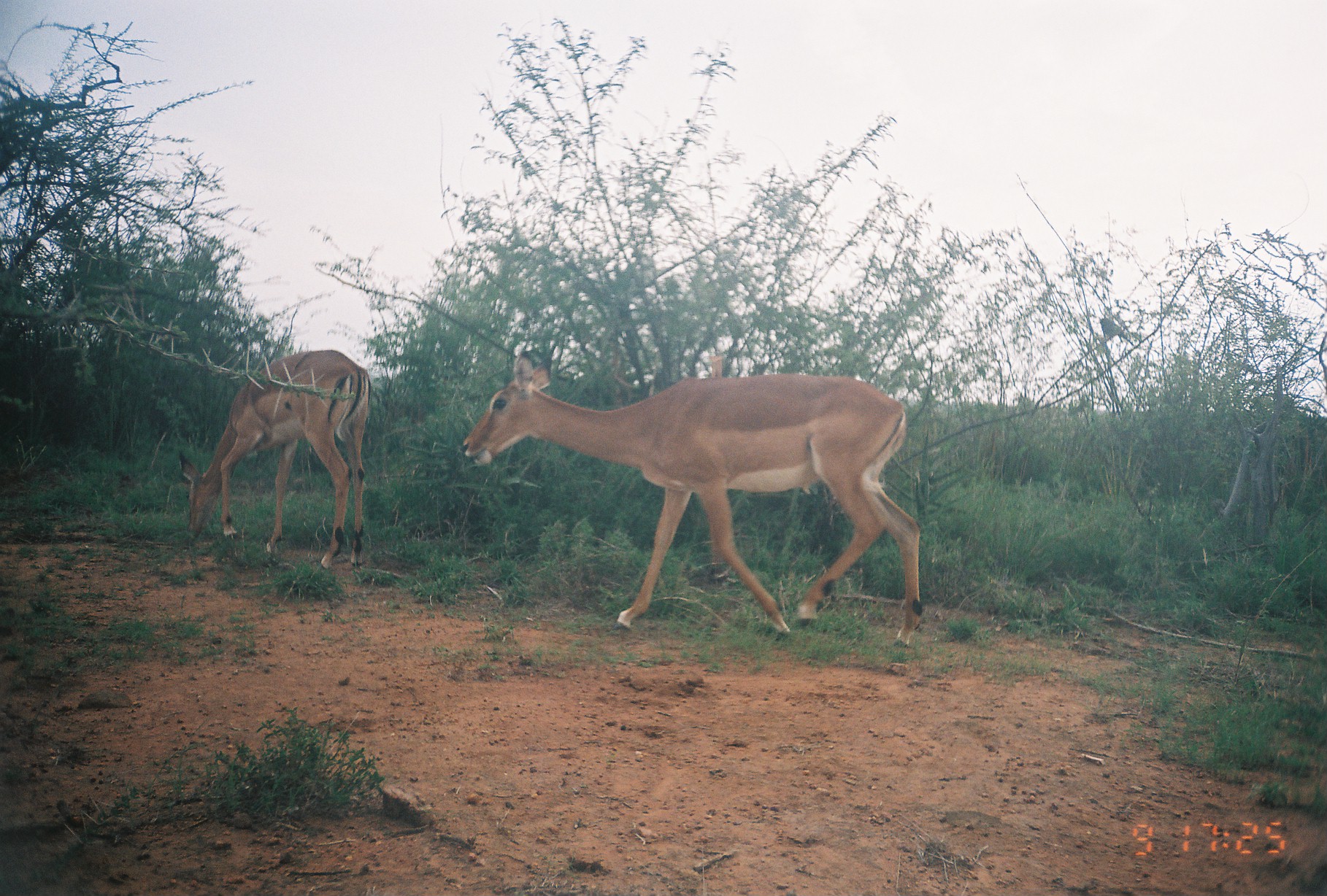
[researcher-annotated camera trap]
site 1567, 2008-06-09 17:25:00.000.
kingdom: Animalia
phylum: Chordata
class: Mammalia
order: Artiodactyla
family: Bovidae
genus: Aepyceros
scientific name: Aepyceros melampus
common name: impala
Aepyceros melampus (impala), count 2.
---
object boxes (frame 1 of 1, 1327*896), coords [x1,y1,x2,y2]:
aepyceros melampus: [455,347,923,648]; [178,349,371,570]